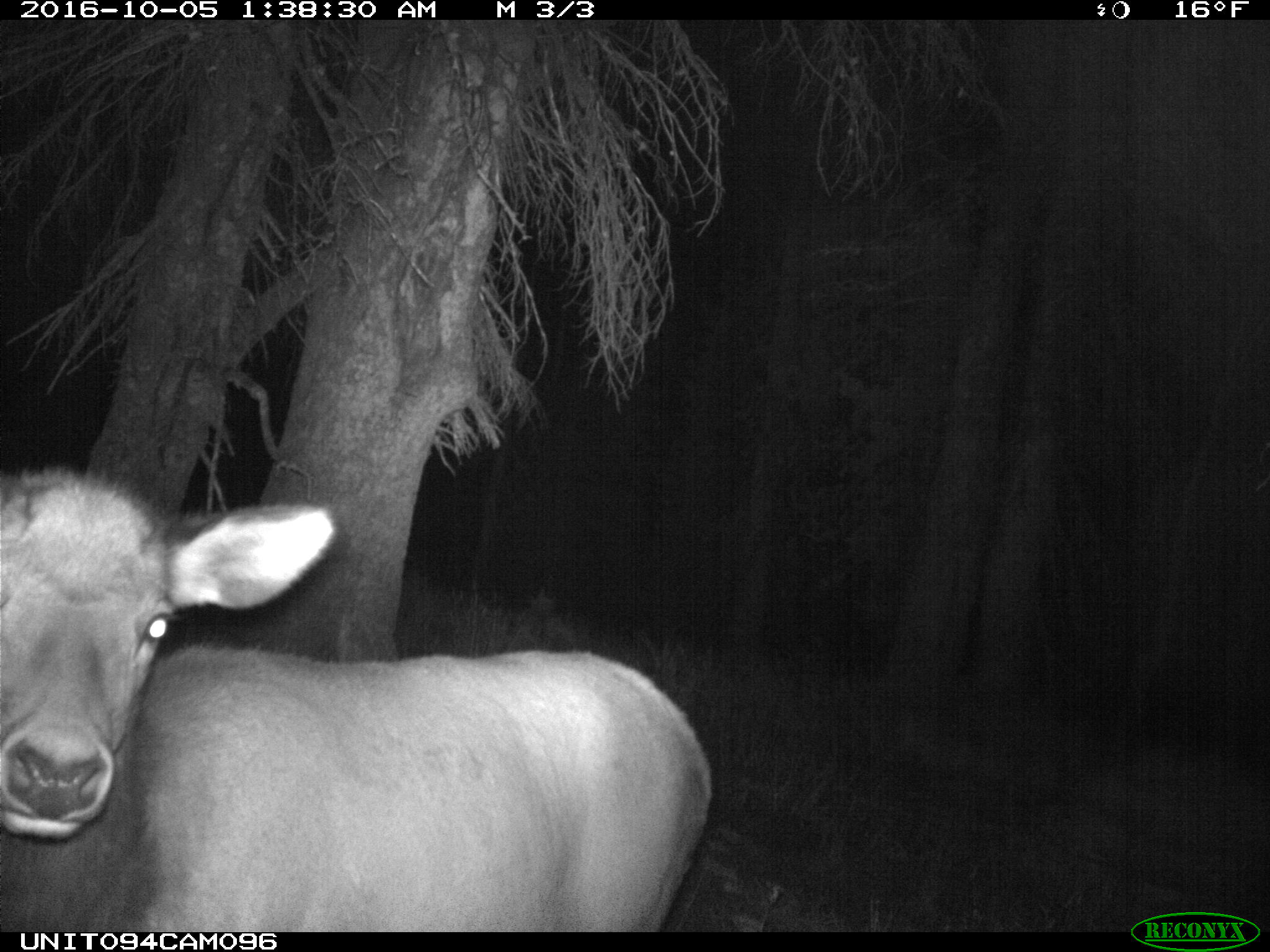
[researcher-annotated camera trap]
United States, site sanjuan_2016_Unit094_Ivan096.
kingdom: Animalia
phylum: Chordata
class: Mammalia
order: Artiodactyla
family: Cervidae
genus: Cervus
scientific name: Cervus elaphus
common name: red deer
Cervus elaphus (red deer).